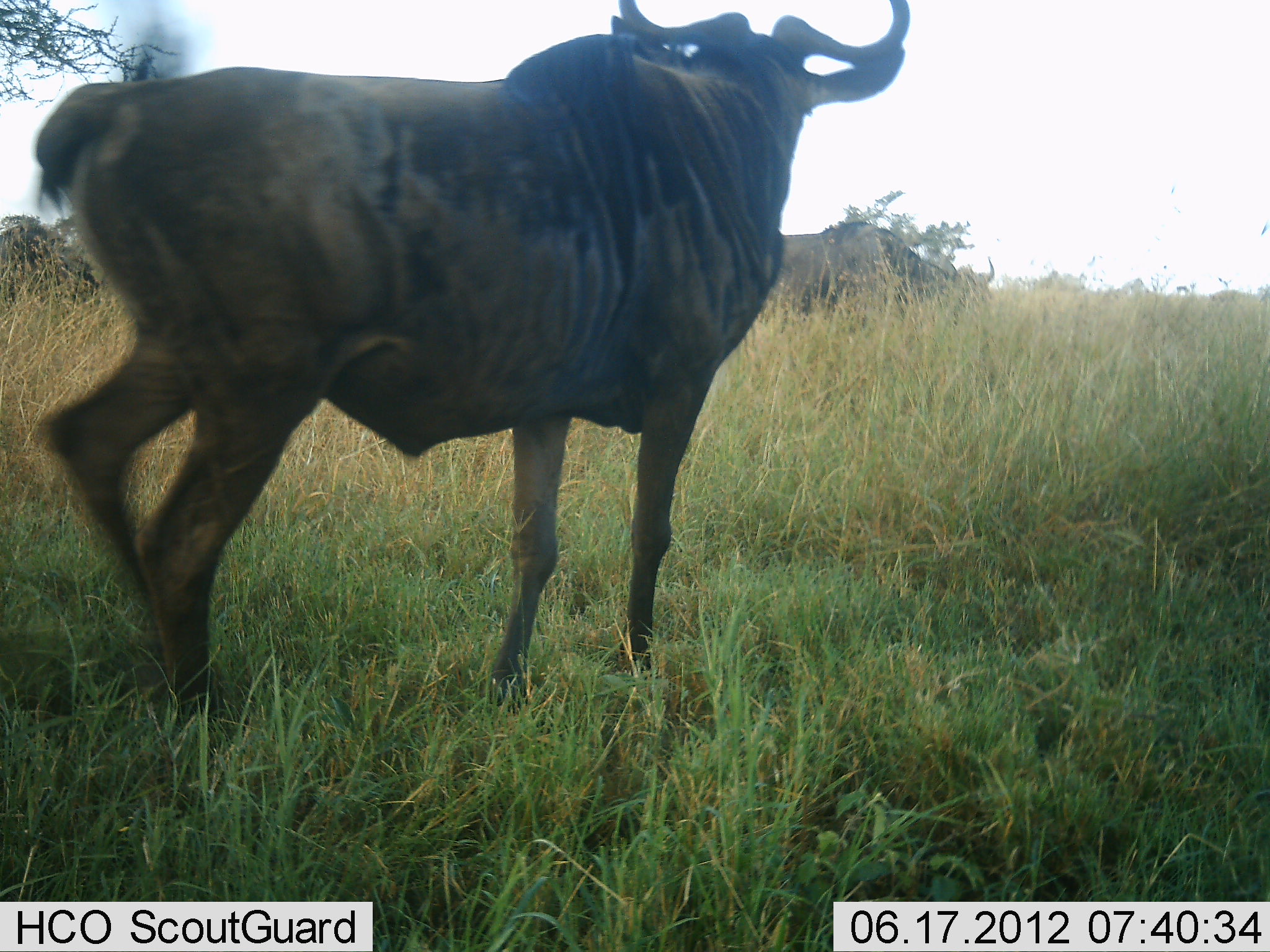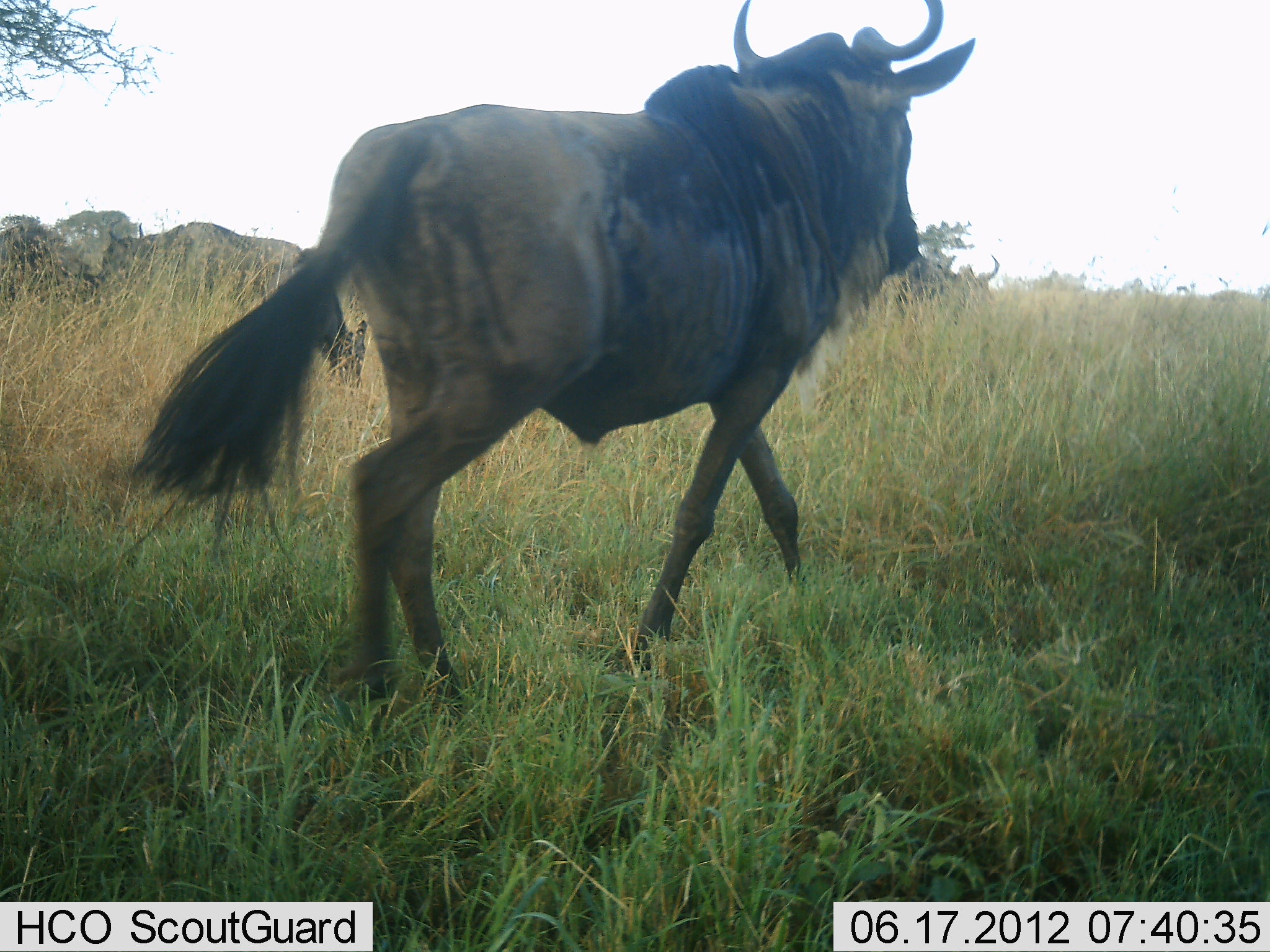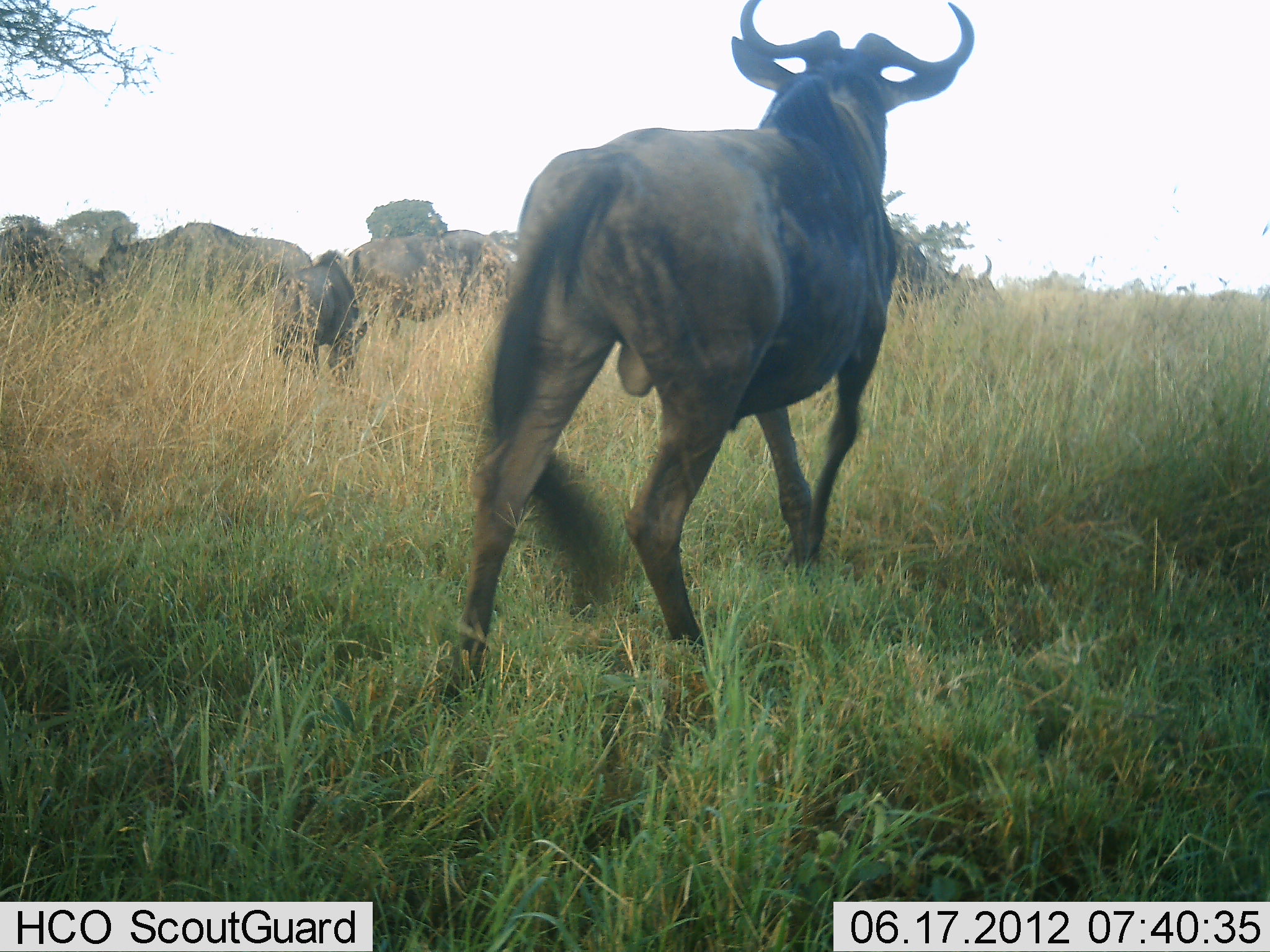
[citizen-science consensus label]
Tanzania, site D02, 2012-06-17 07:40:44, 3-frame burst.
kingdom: Animalia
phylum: Chordata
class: Mammalia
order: Artiodactyla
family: Bovidae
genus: Connochaetes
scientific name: Connochaetes taurinus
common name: blue wildebeest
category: wildebeest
Wildebeest (blue wildebeest) (Connochaetes taurinus), count 7. Behavior (volunteer vote fractions): standing 60%, resting 10%, moving 90%, interacting 0%. Young present (vote fraction): 10%. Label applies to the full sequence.